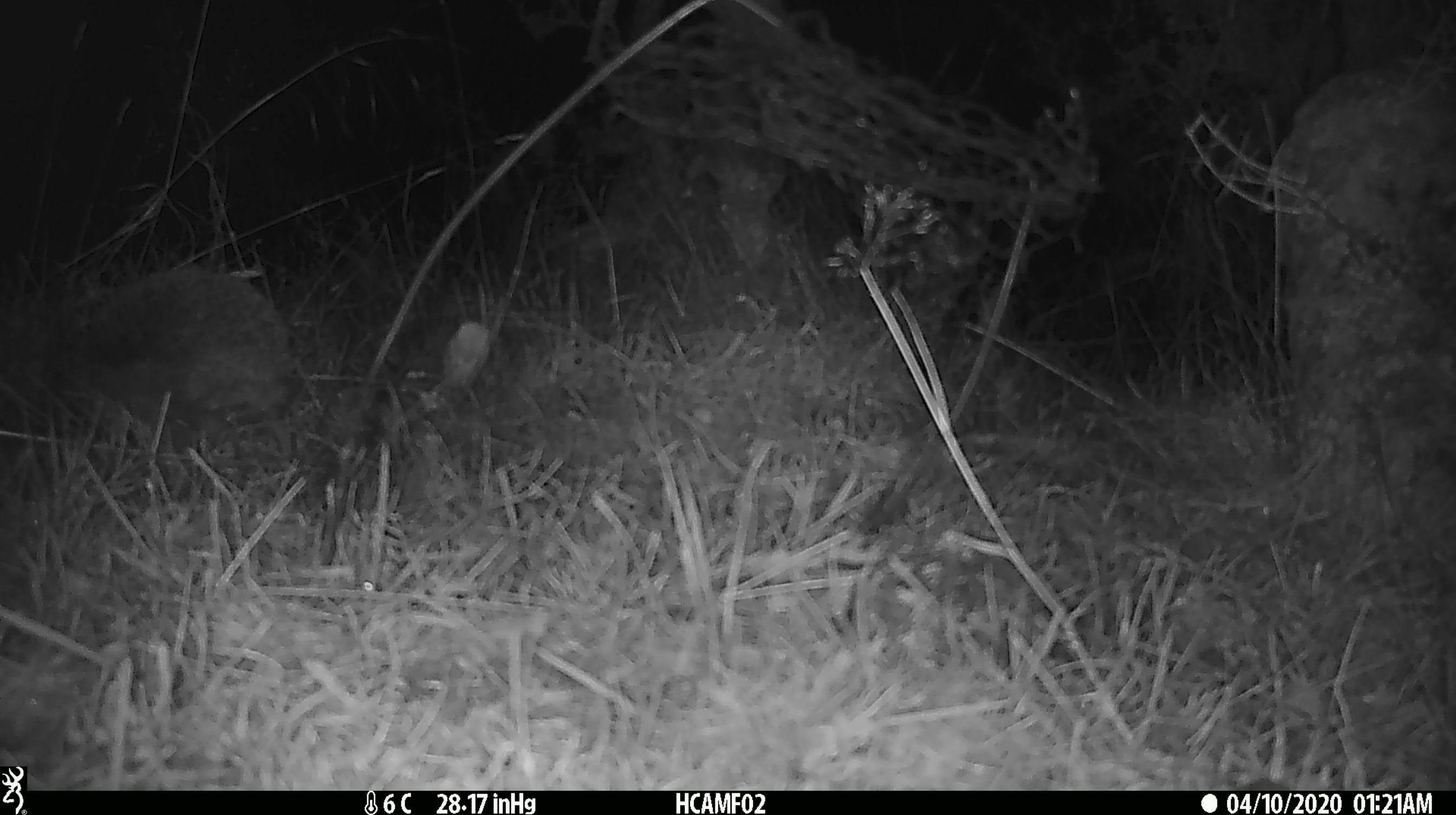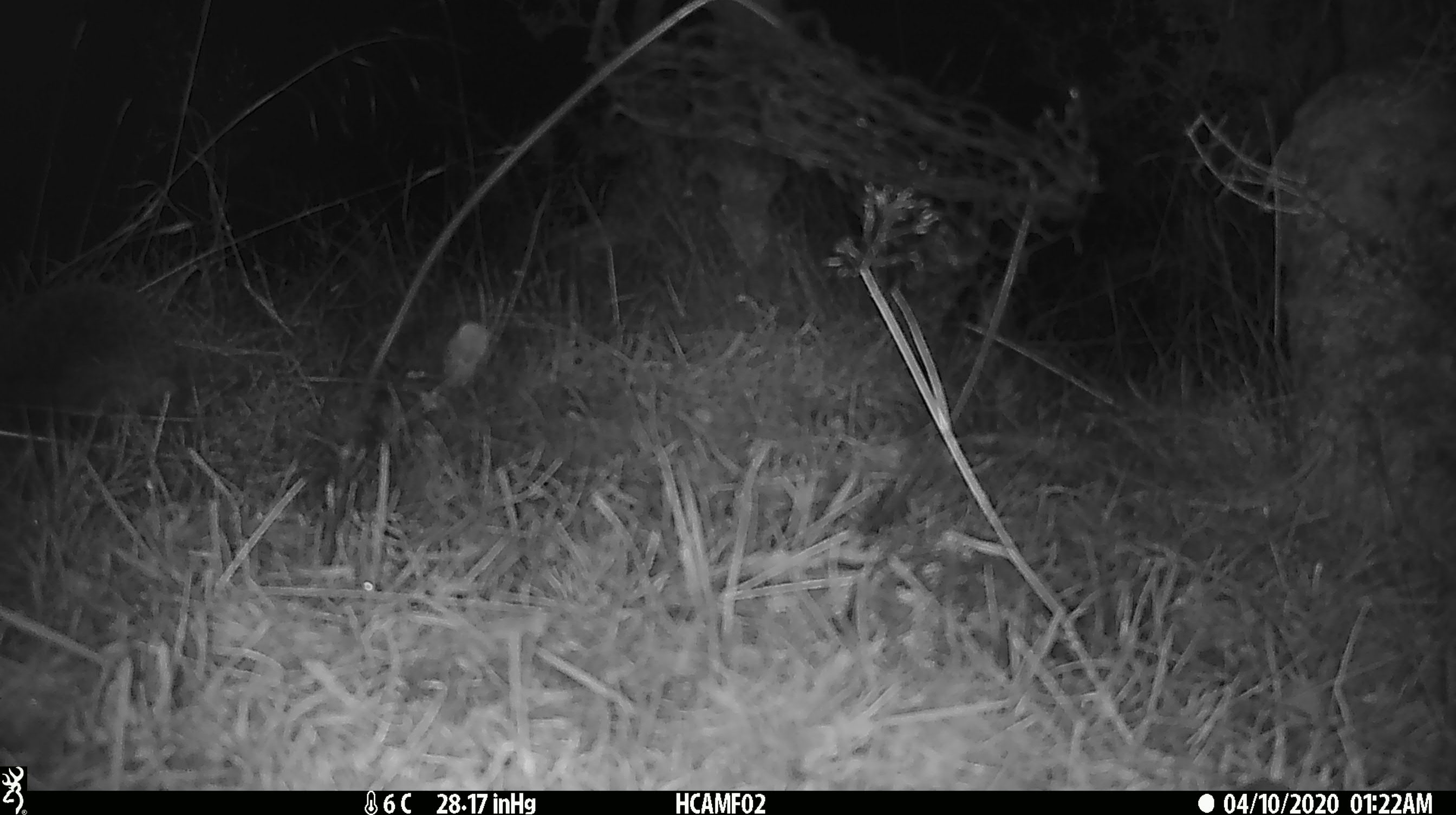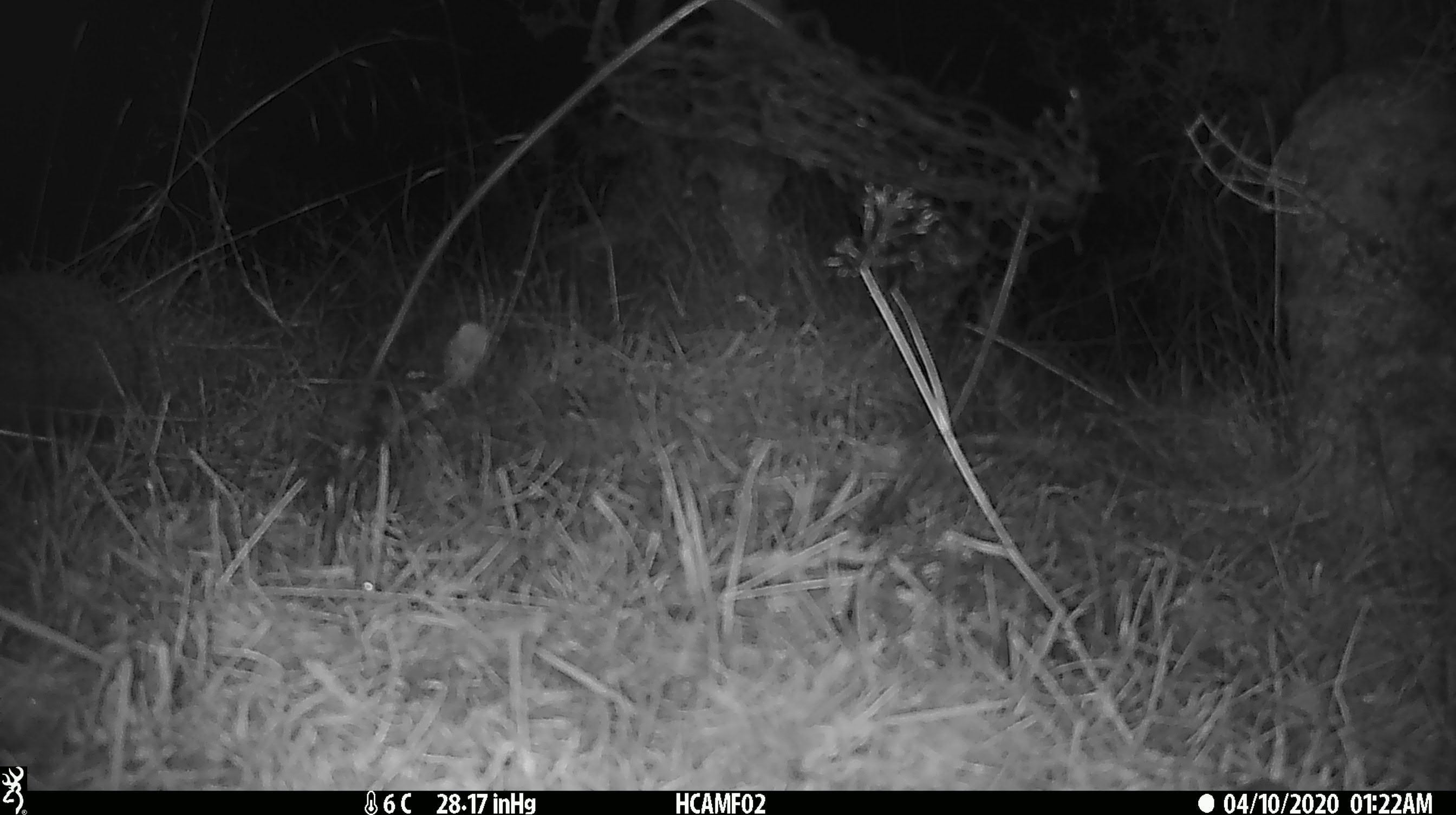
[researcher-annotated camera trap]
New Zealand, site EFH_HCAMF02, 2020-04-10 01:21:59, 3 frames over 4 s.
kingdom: Animalia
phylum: Chordata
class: Mammalia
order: Eulipotyphla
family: Erinaceidae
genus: Erinaceus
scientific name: Erinaceus europaeus europaeus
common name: european hedgehog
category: hedgehog